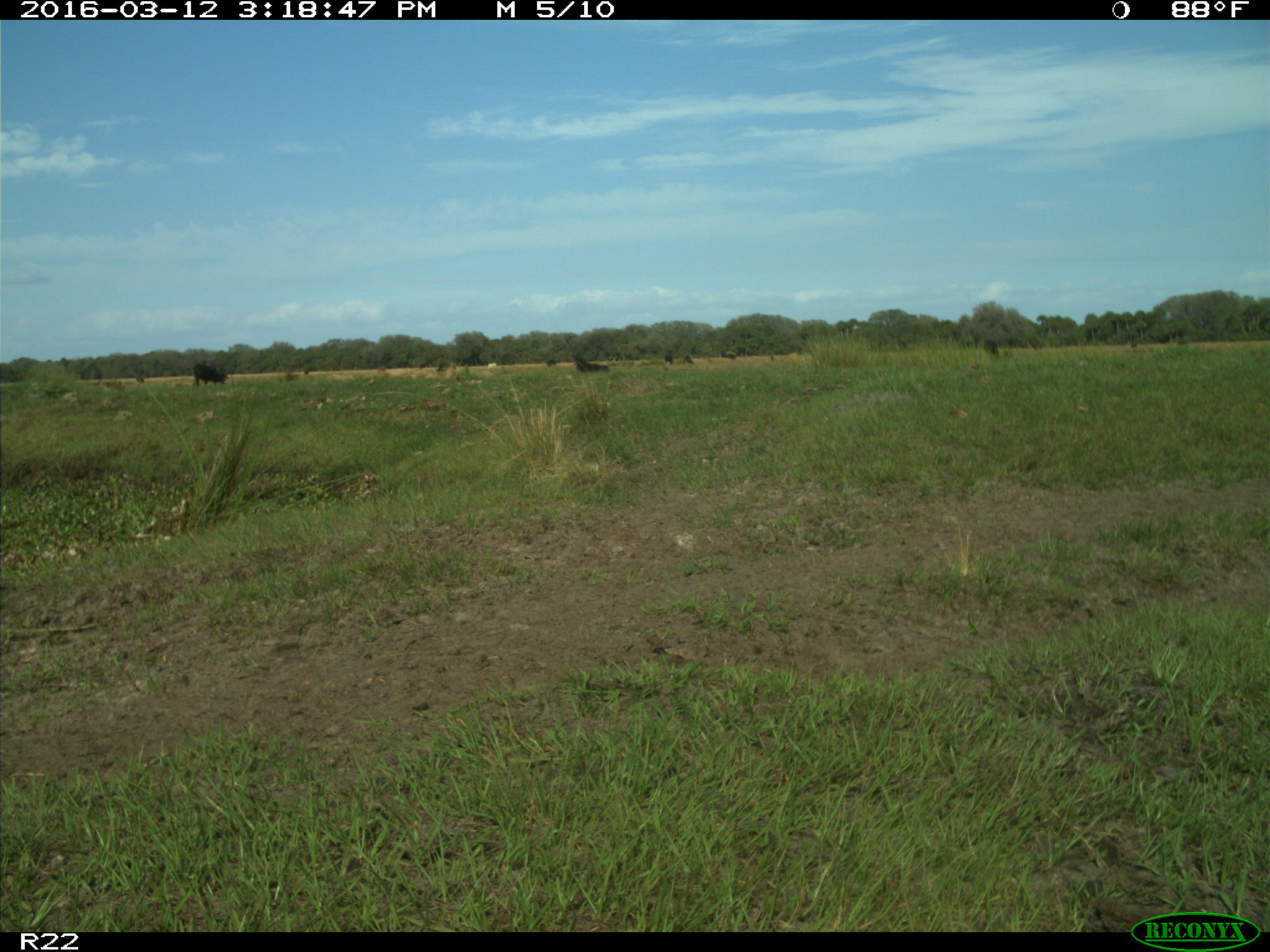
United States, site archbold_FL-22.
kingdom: Animalia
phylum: Chordata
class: Mammalia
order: Artiodactyla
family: Bovidae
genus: Bos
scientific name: Bos taurus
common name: domestic cow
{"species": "Bos taurus (domestic cow)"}